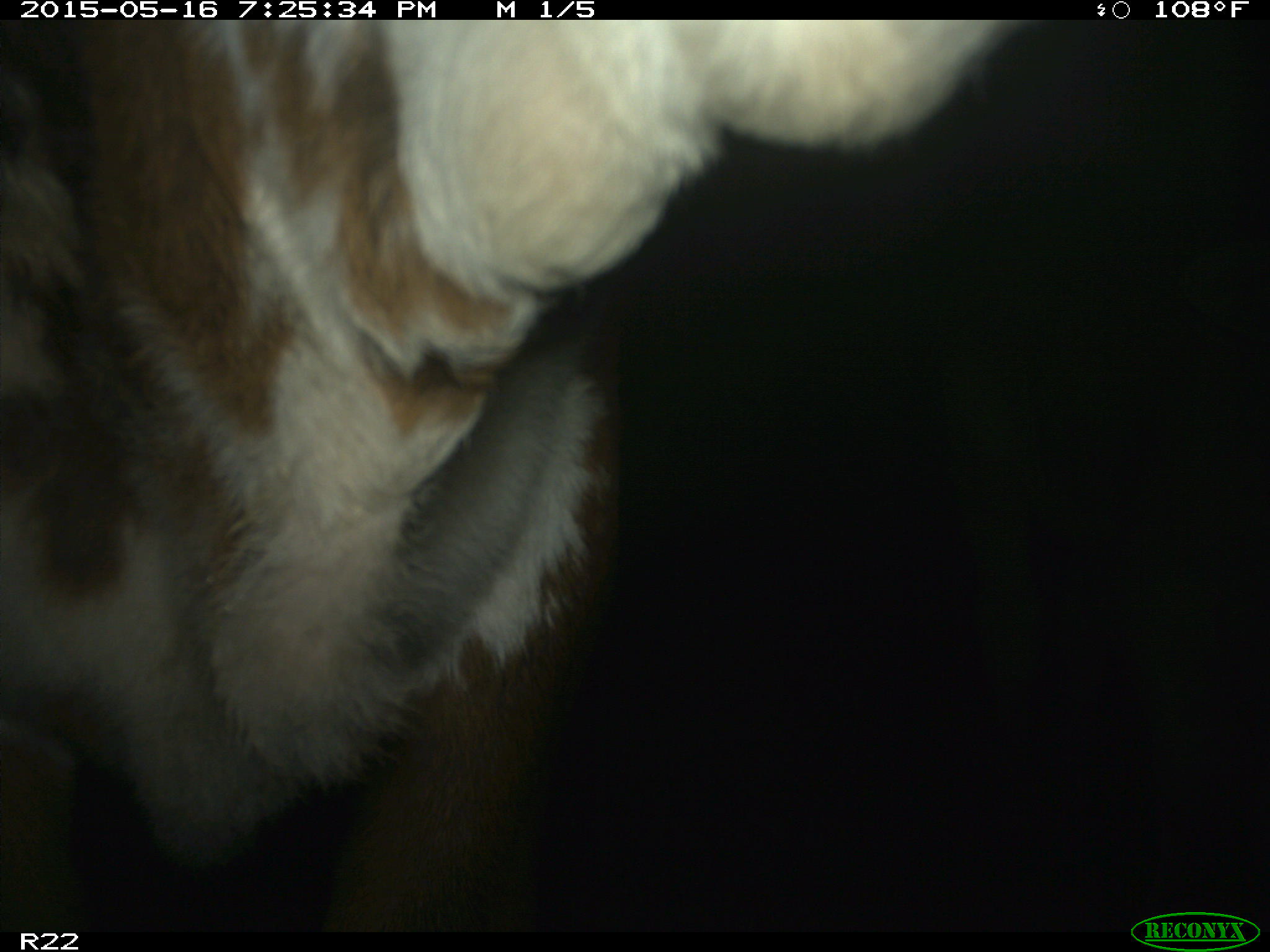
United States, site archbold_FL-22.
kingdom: Animalia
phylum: Chordata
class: Mammalia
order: Artiodactyla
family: Bovidae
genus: Bos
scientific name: Bos taurus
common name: domestic cow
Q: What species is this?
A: Bos taurus (domestic cow).